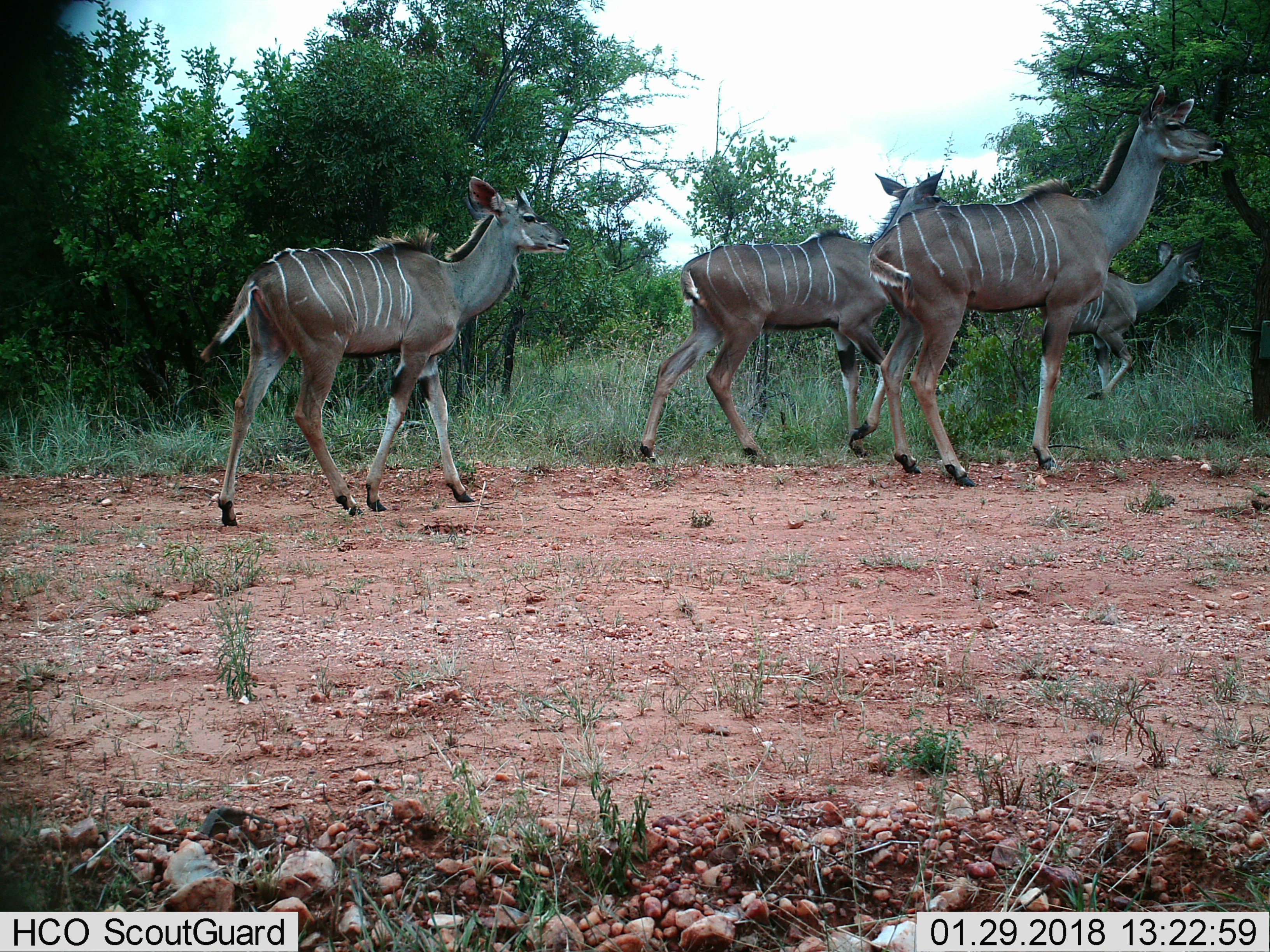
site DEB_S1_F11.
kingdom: Animalia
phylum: Chordata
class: Mammalia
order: Artiodactyla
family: Bovidae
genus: Tragelaphus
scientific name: Tragelaphus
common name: kudu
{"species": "kudu (Tragelaphus)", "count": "4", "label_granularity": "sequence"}